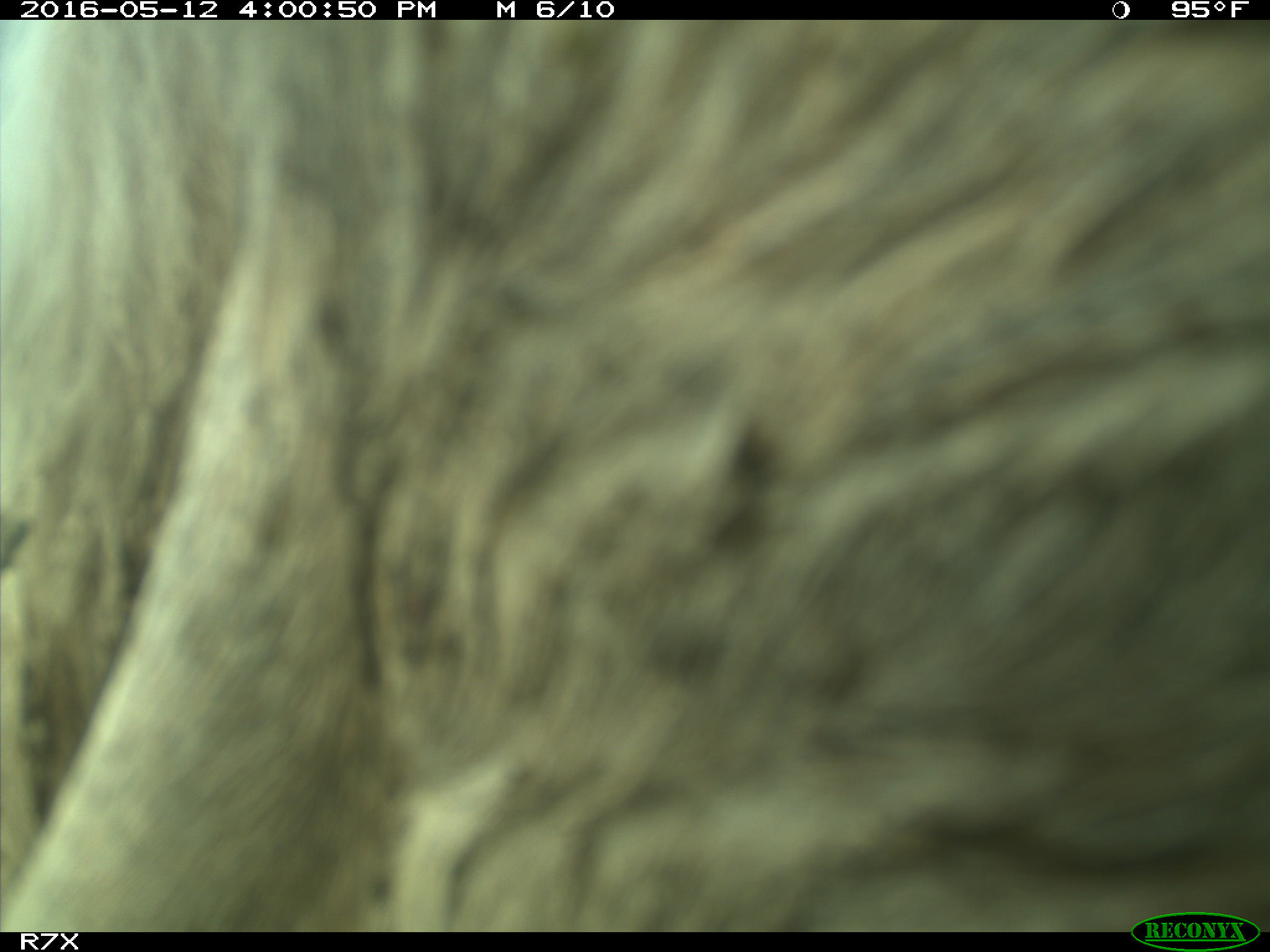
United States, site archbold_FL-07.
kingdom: Animalia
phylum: Chordata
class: Mammalia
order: Artiodactyla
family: Bovidae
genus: Bos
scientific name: Bos taurus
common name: domestic cow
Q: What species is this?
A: Bos taurus (domestic cow).